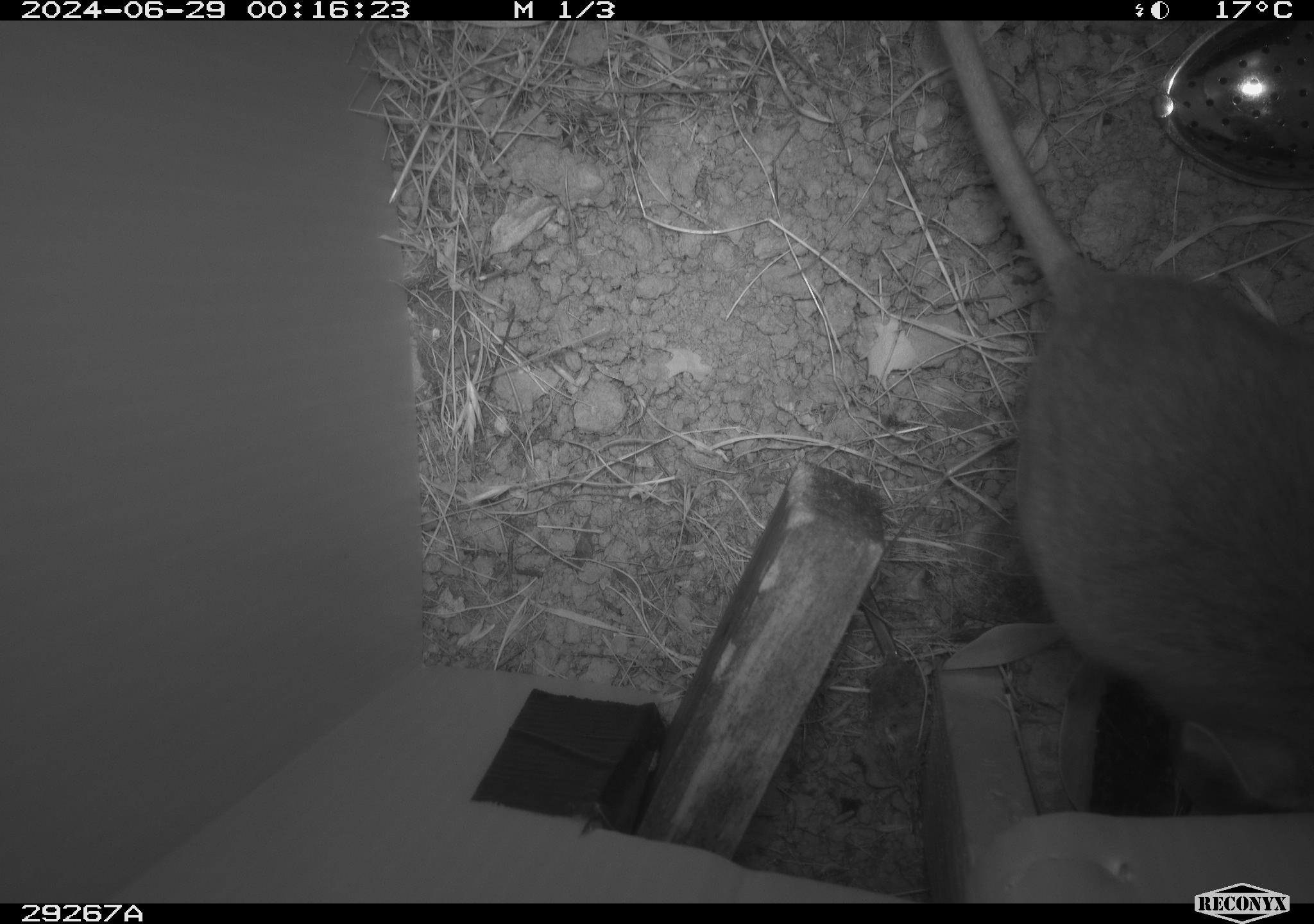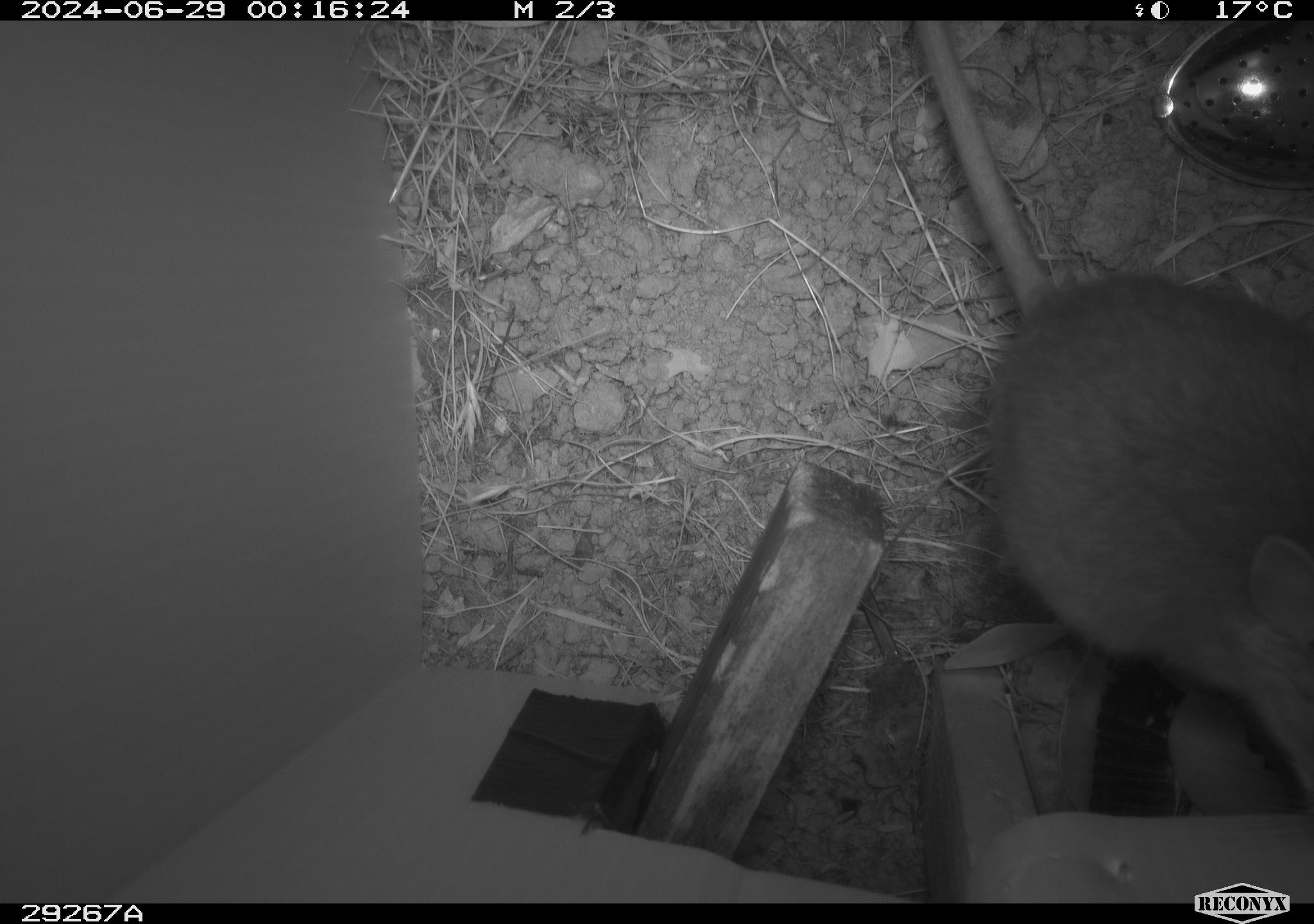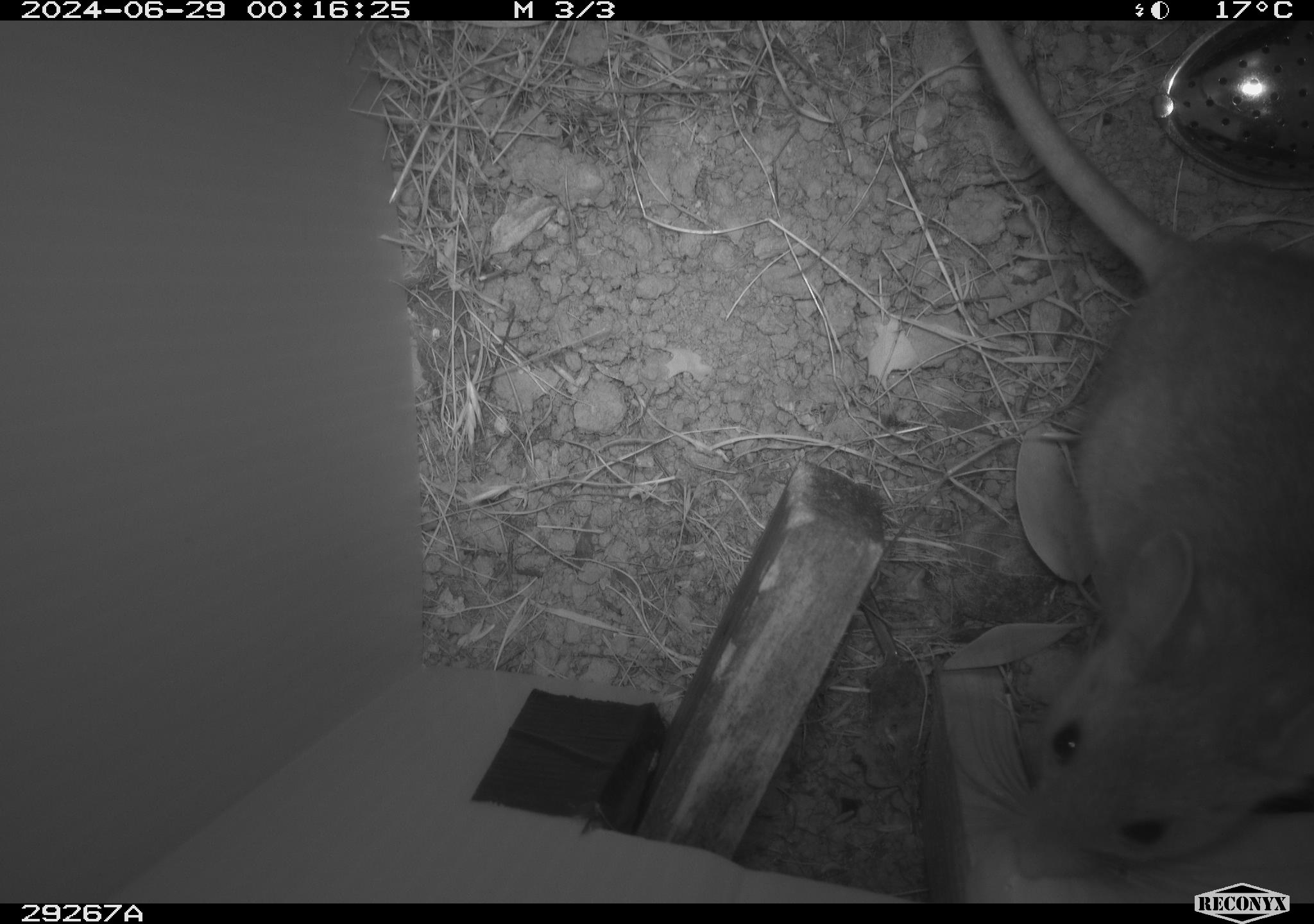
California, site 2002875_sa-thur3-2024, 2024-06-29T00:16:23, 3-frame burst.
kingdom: Animalia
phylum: Chordata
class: Mammalia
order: Rodentia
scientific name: Rodentia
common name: rodent